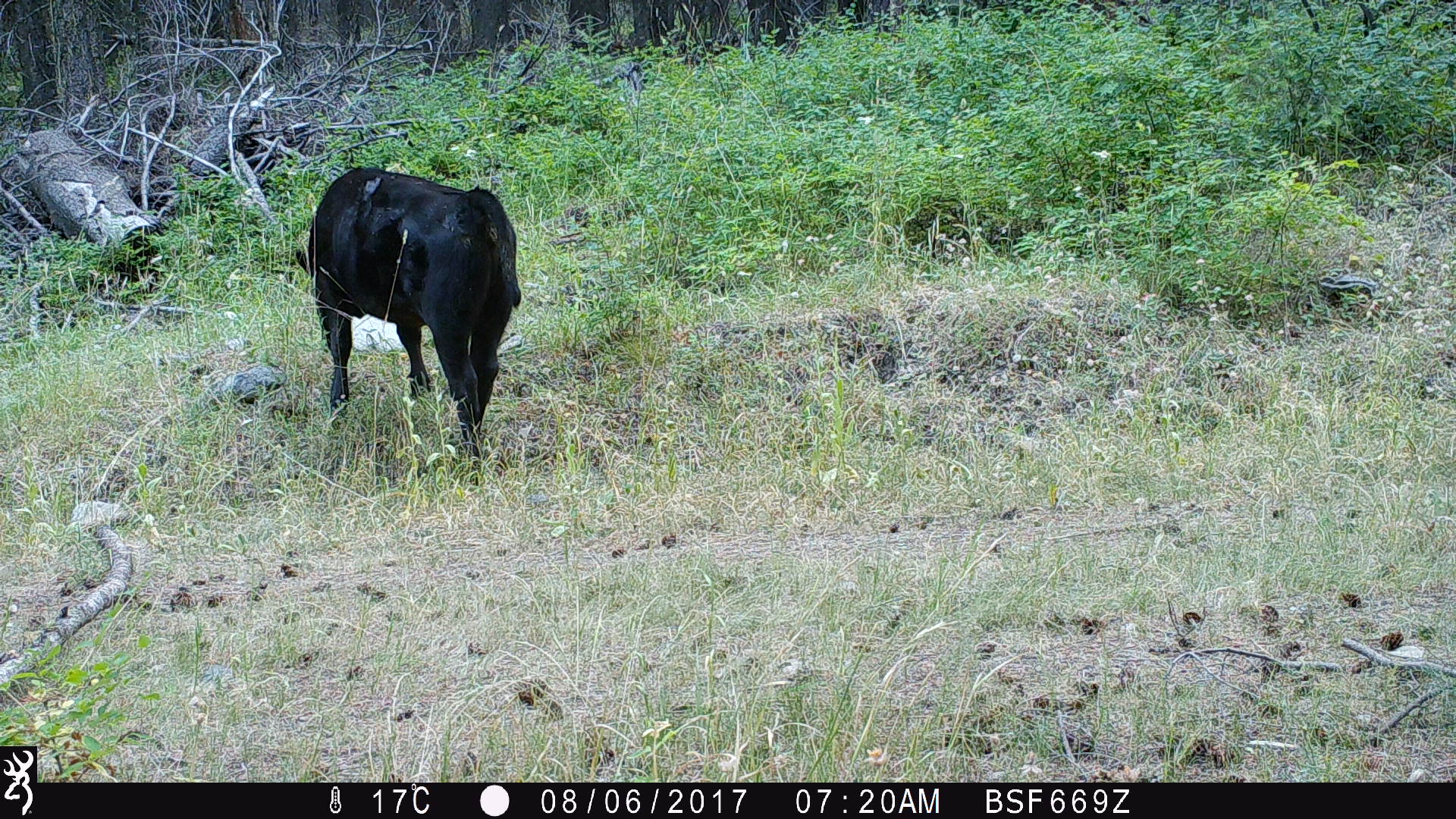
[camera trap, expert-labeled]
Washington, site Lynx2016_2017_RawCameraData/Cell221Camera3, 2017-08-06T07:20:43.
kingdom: Animalia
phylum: Chordata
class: Mammalia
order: Artiodactyla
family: Bovidae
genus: Bos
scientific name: Bos taurus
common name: domestic cattle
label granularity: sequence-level